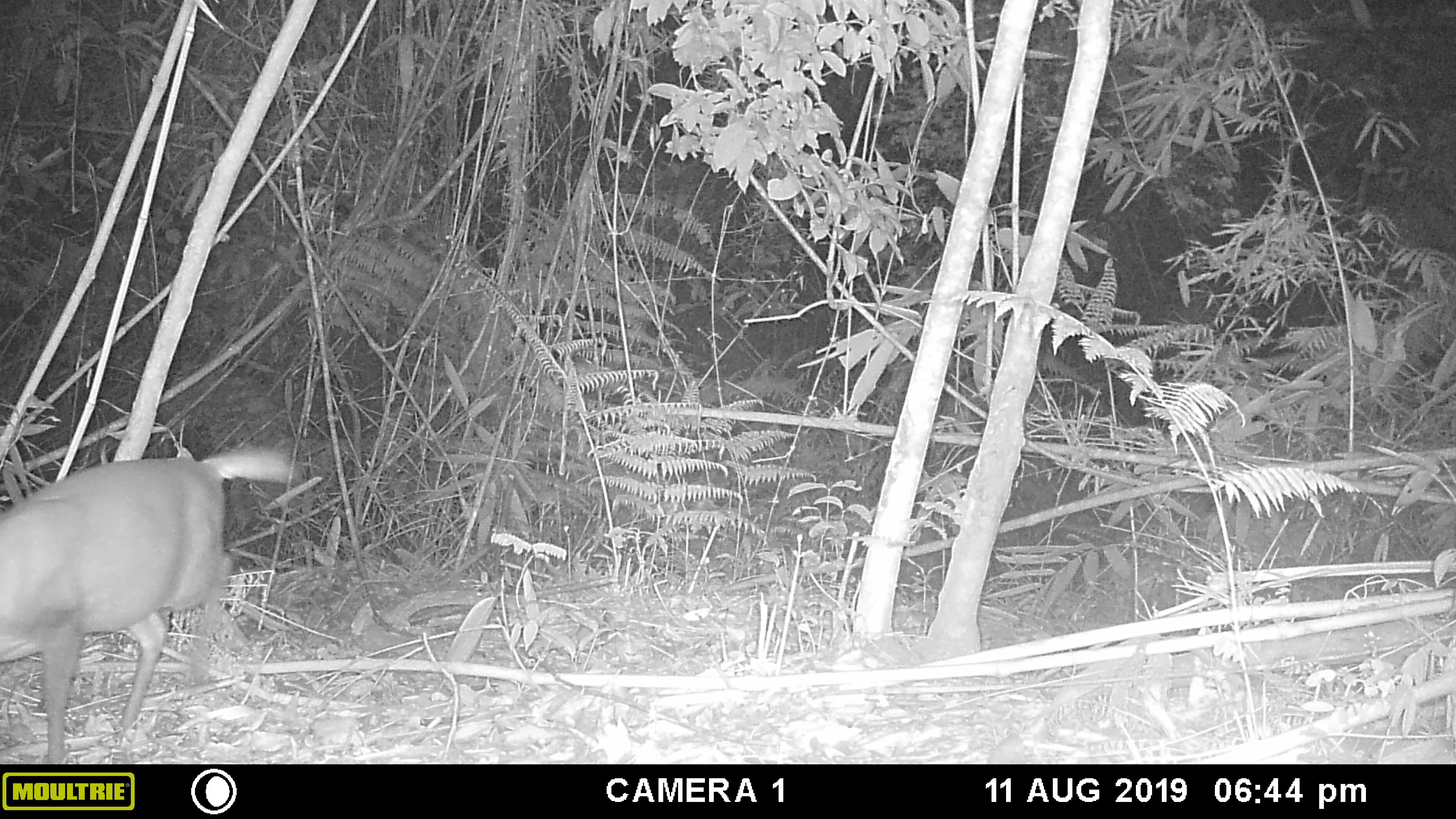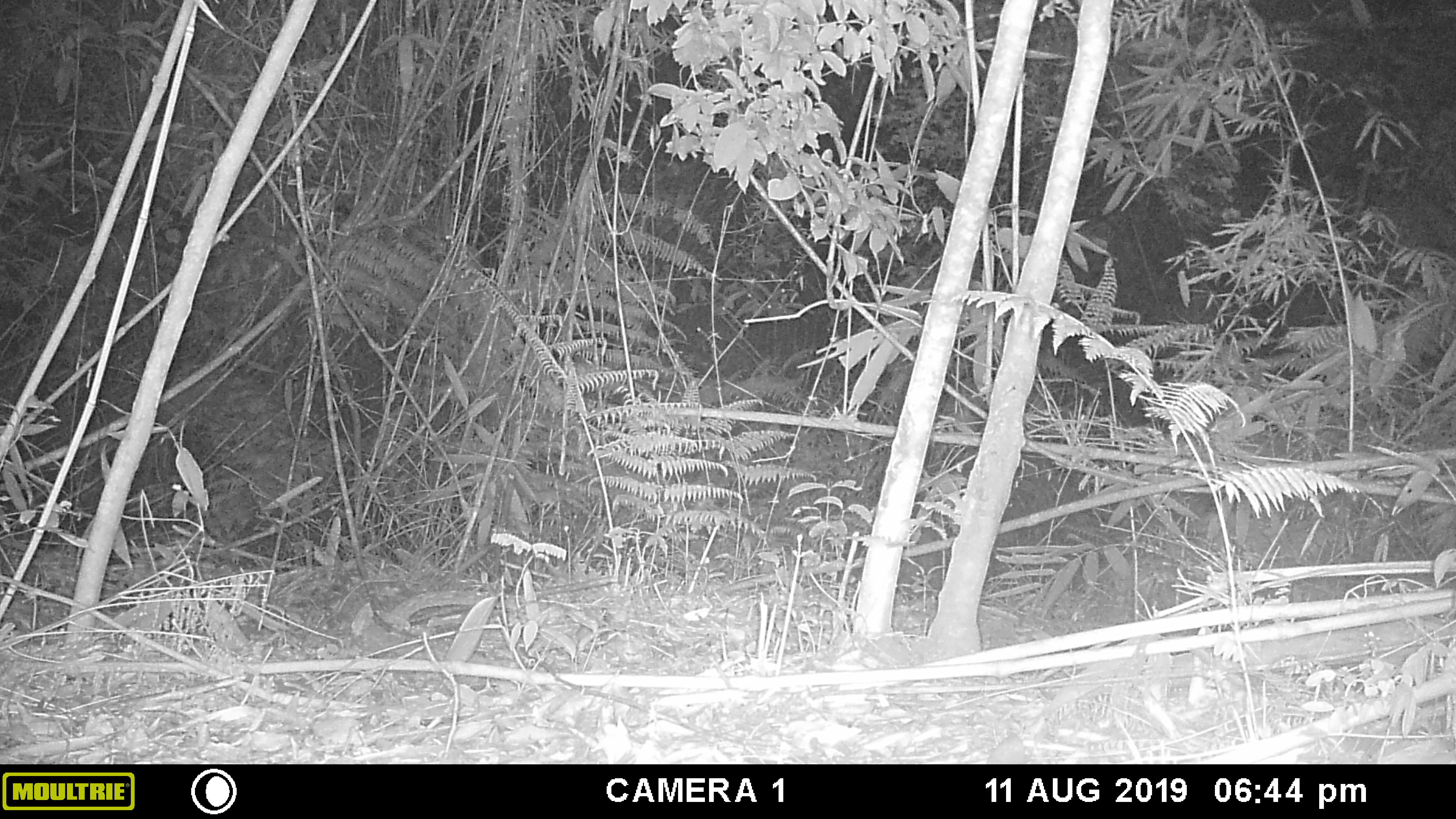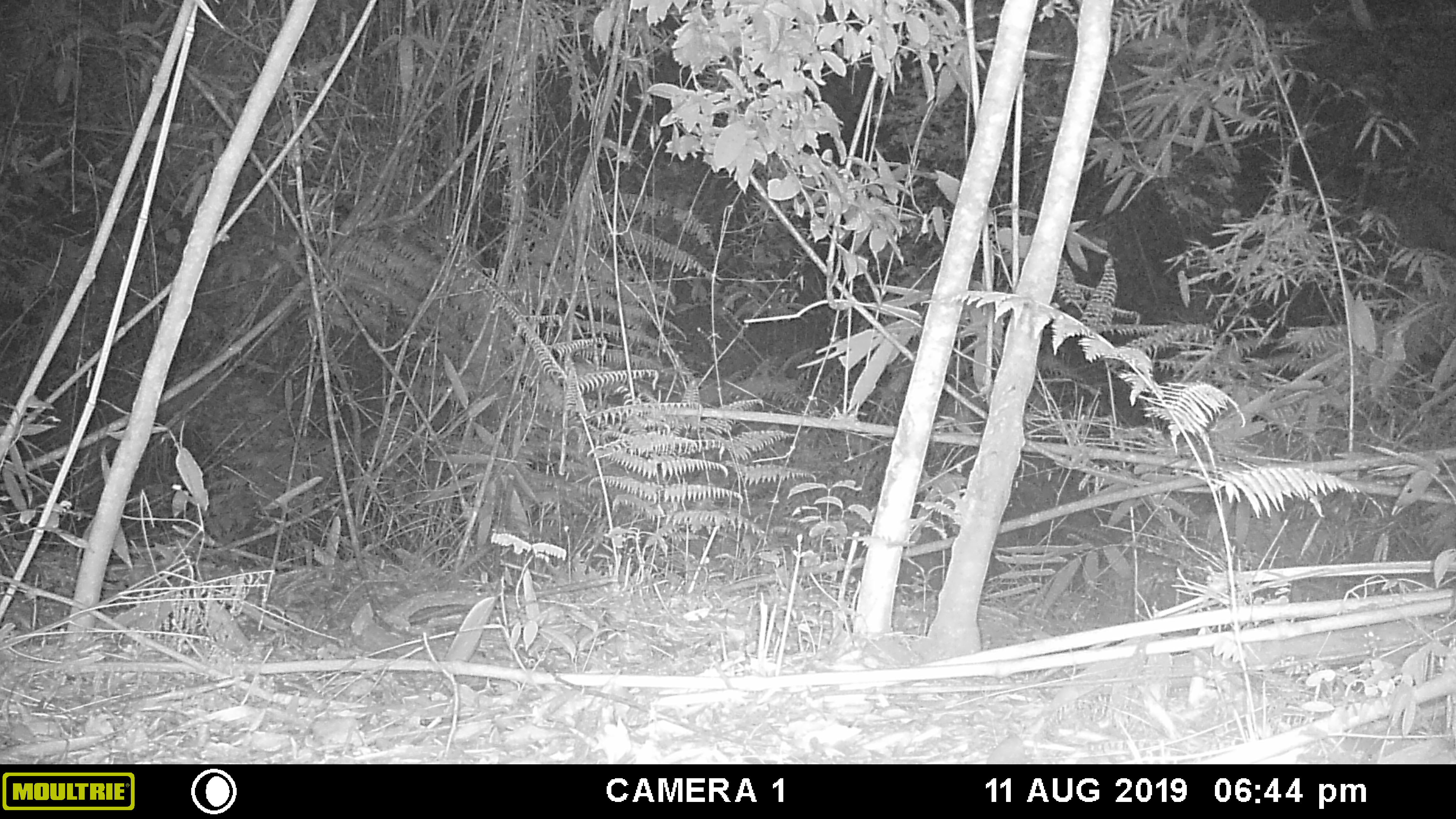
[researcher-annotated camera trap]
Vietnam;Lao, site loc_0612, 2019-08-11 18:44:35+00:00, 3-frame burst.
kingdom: Animalia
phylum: Chordata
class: Mammalia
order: Artiodactyla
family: Cervidae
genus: Muntiacus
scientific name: Muntiacus rooseveltorum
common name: roosevelt's muntjac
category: roosevelts muntjac group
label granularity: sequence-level